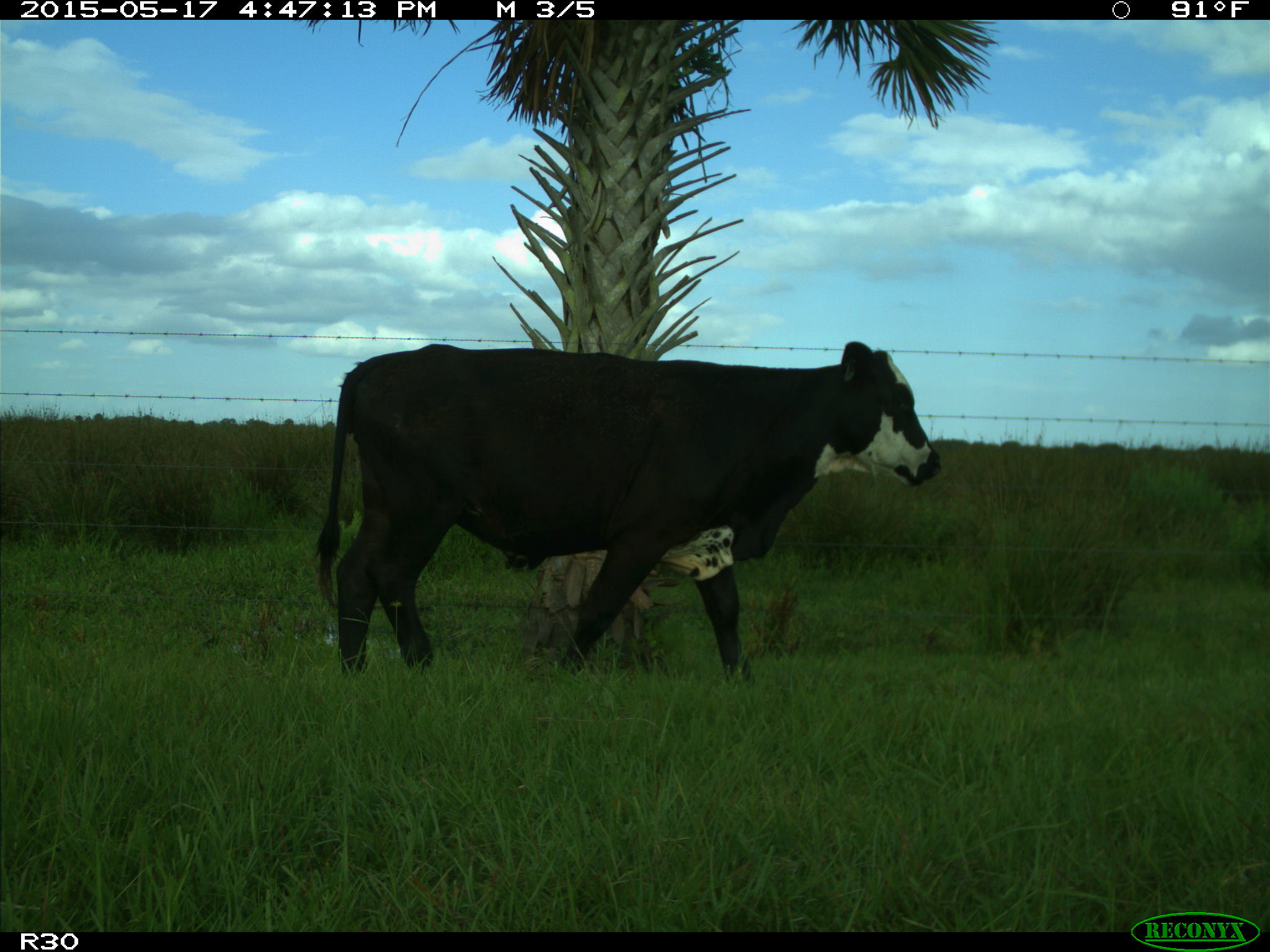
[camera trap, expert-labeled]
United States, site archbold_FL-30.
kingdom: Animalia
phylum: Chordata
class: Mammalia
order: Artiodactyla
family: Bovidae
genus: Bos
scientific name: Bos taurus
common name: domestic cow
Bos taurus (domestic cow).